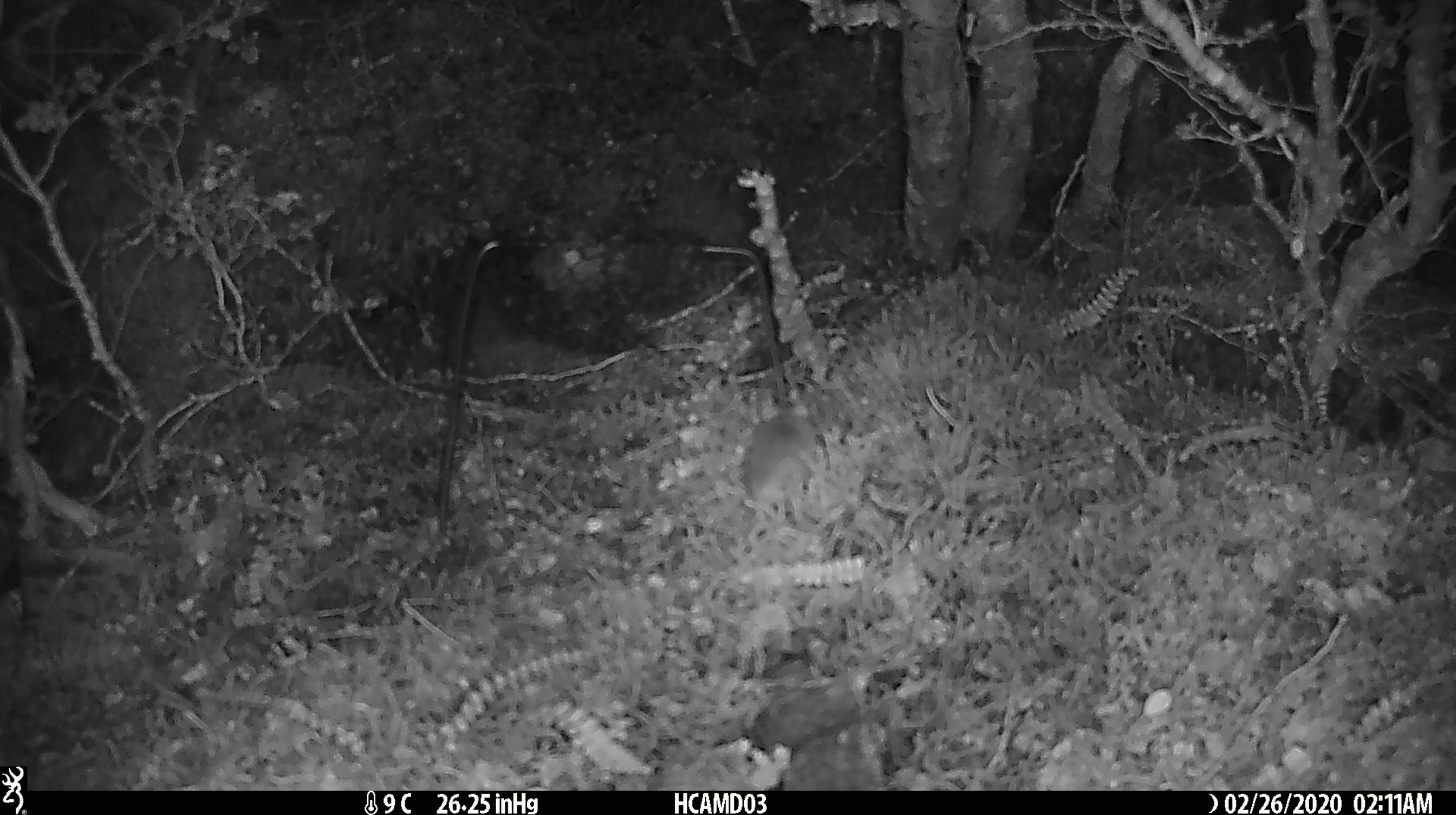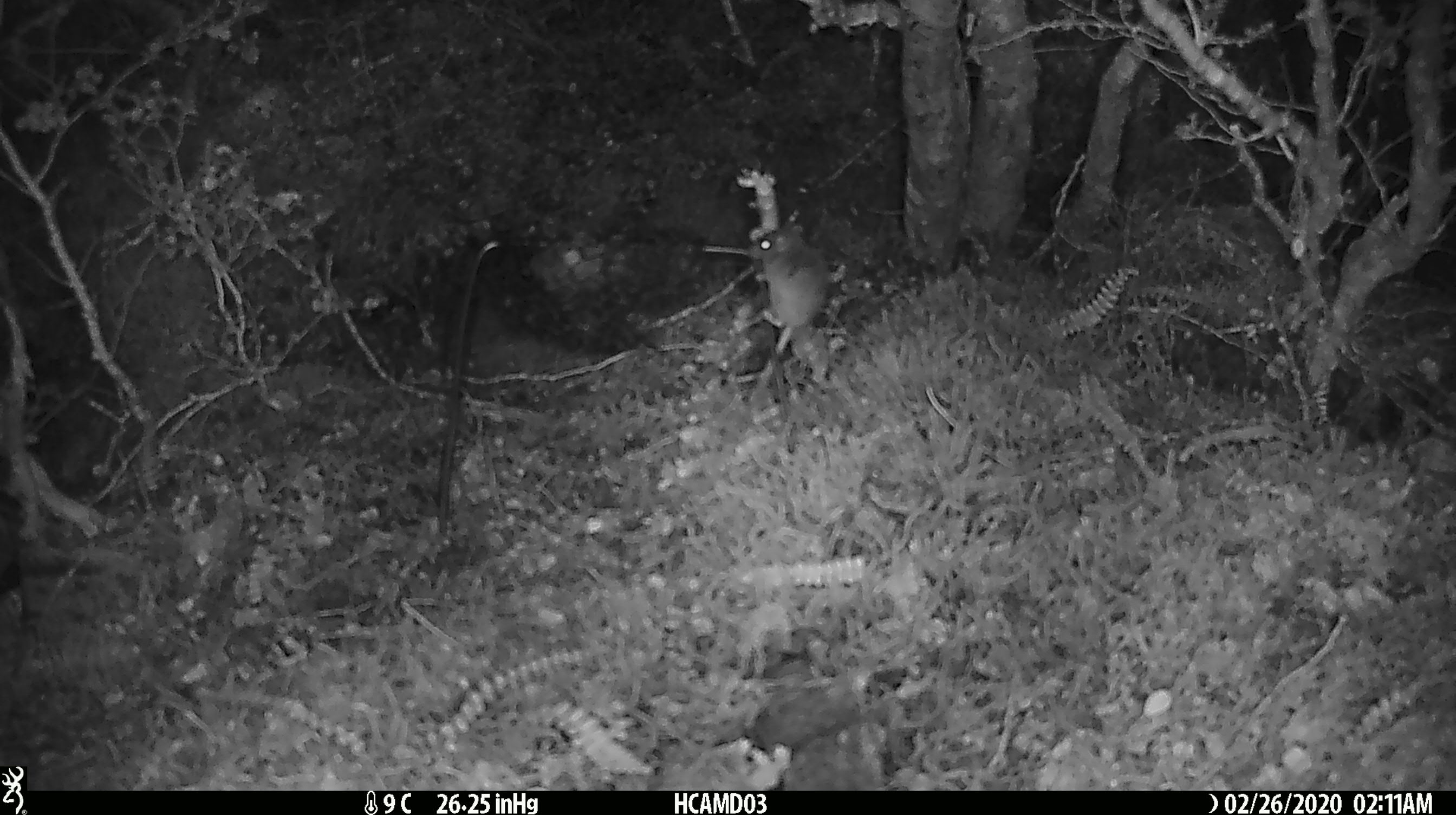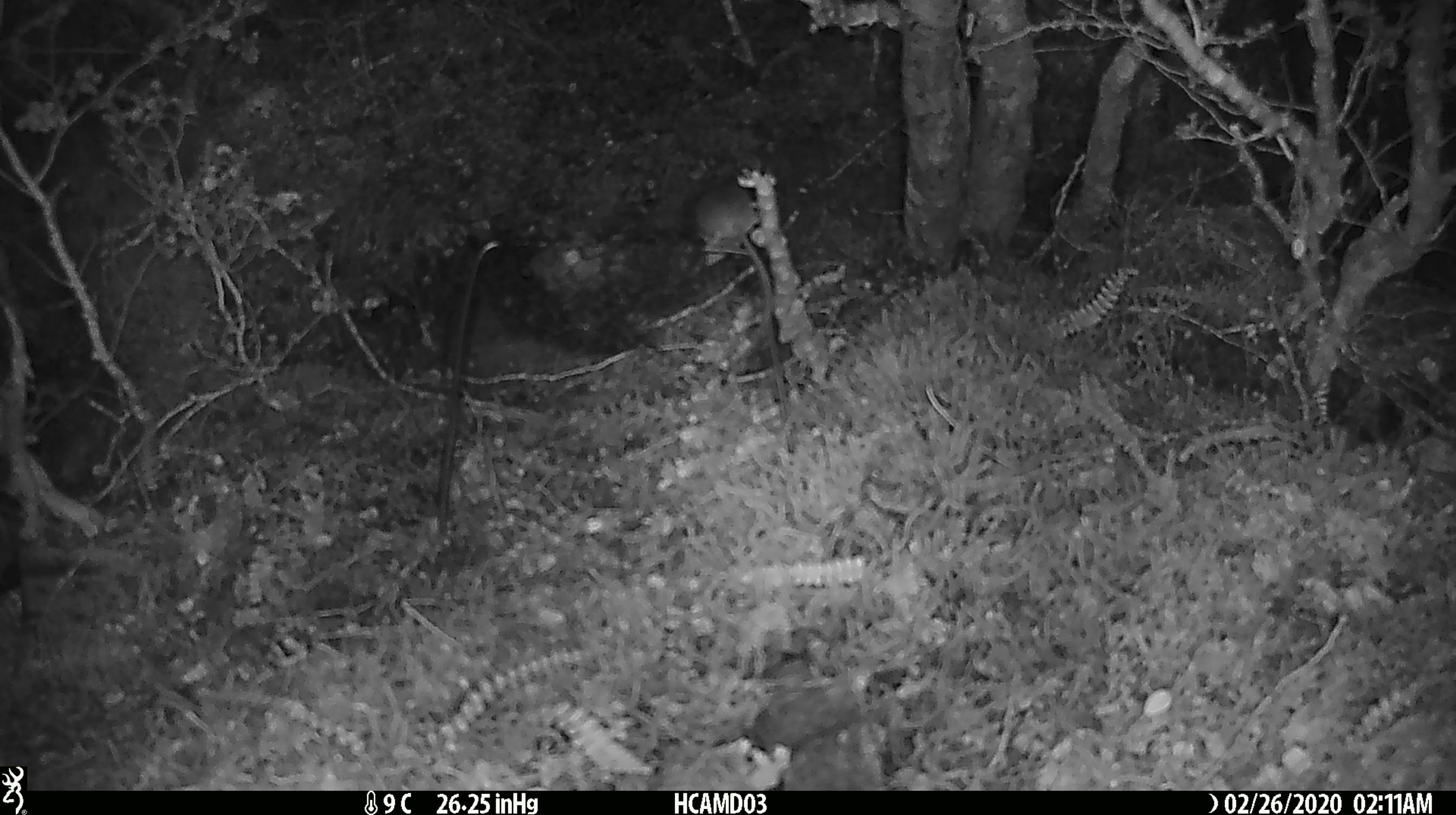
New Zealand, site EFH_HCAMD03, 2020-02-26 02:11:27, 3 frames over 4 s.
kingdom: Animalia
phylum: Chordata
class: Mammalia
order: Rodentia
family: Muridae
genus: Mus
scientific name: Mus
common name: mouse